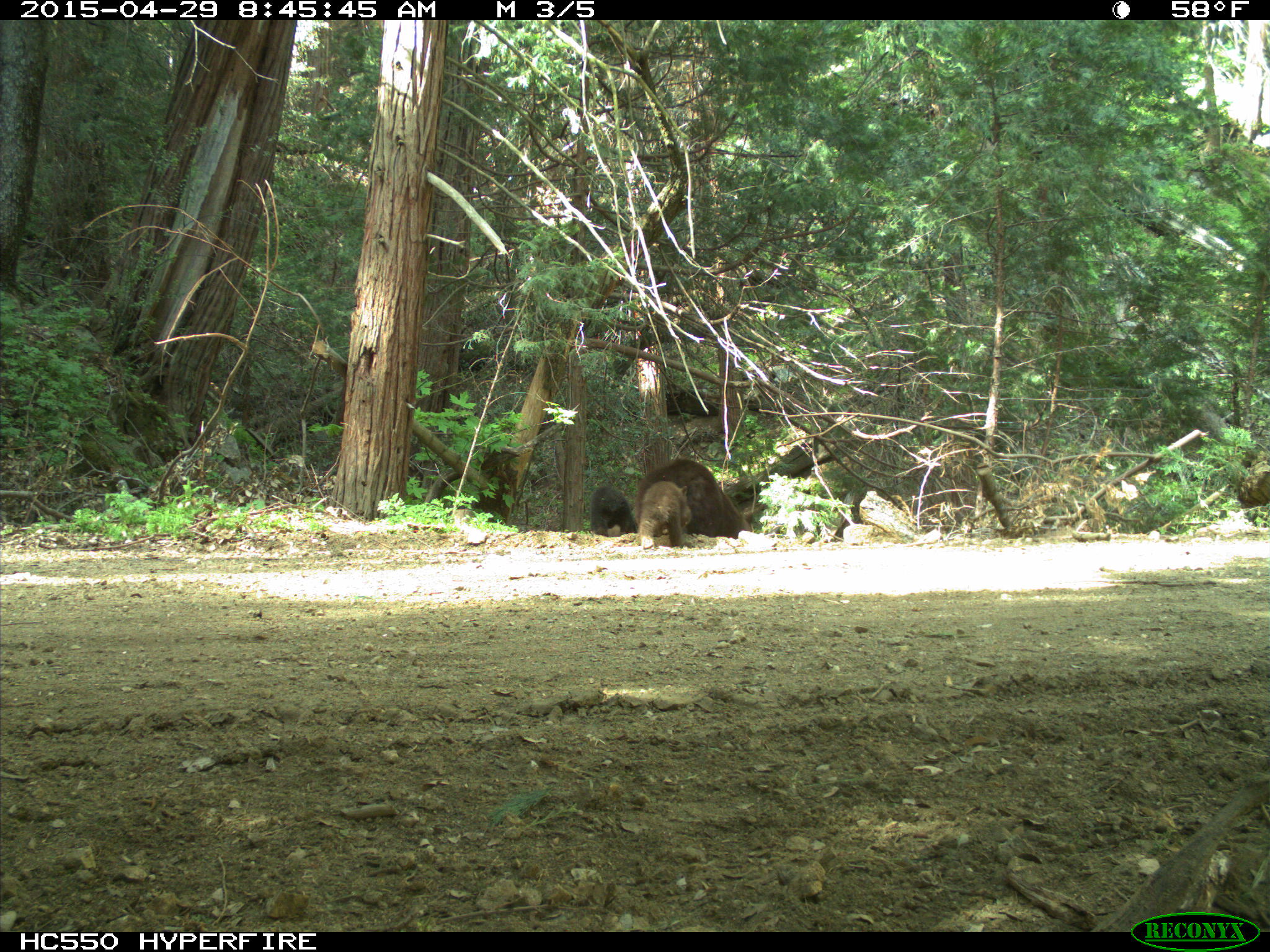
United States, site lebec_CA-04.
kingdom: Animalia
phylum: Chordata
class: Mammalia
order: Carnivora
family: Ursidae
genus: Ursus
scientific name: Ursus americanus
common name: american black bear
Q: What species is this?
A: Ursus americanus (american black bear).